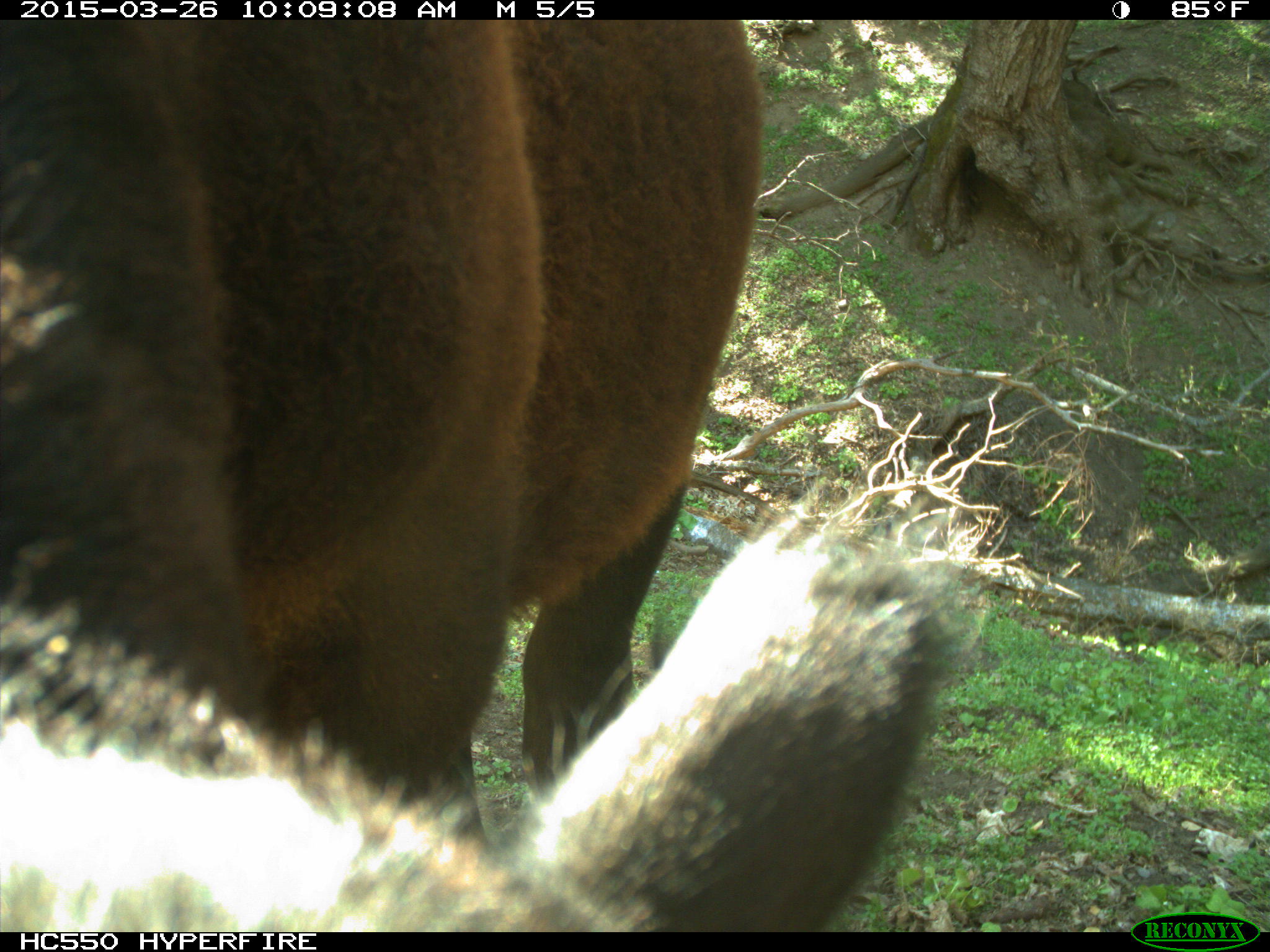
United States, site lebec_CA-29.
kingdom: Animalia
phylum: Chordata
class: Mammalia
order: Artiodactyla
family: Bovidae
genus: Bos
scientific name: Bos taurus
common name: domestic cow